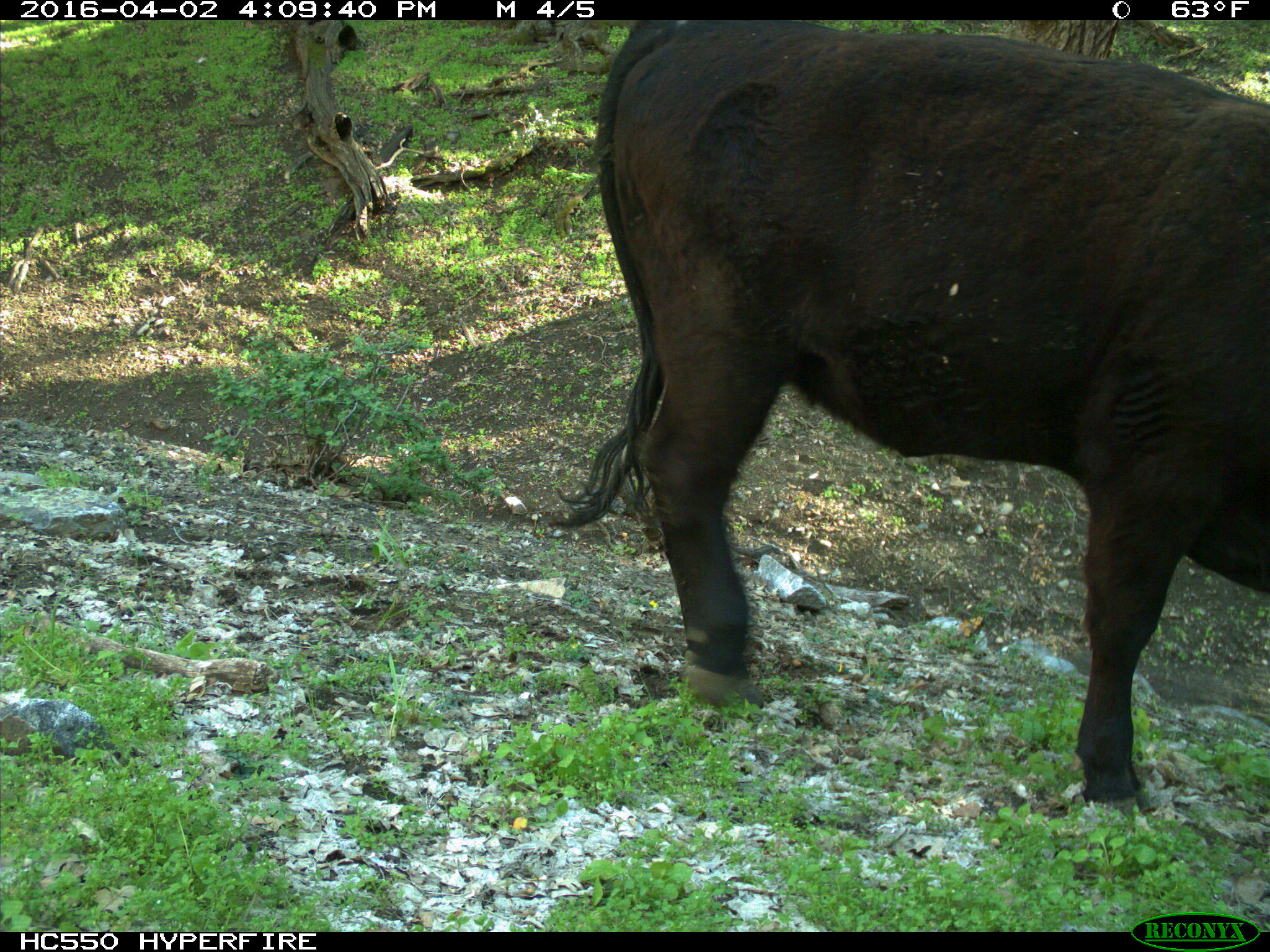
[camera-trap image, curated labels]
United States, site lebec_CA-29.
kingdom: Animalia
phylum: Chordata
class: Mammalia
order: Artiodactyla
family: Bovidae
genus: Bos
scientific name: Bos taurus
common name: domestic cow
Bos taurus (domestic cow).